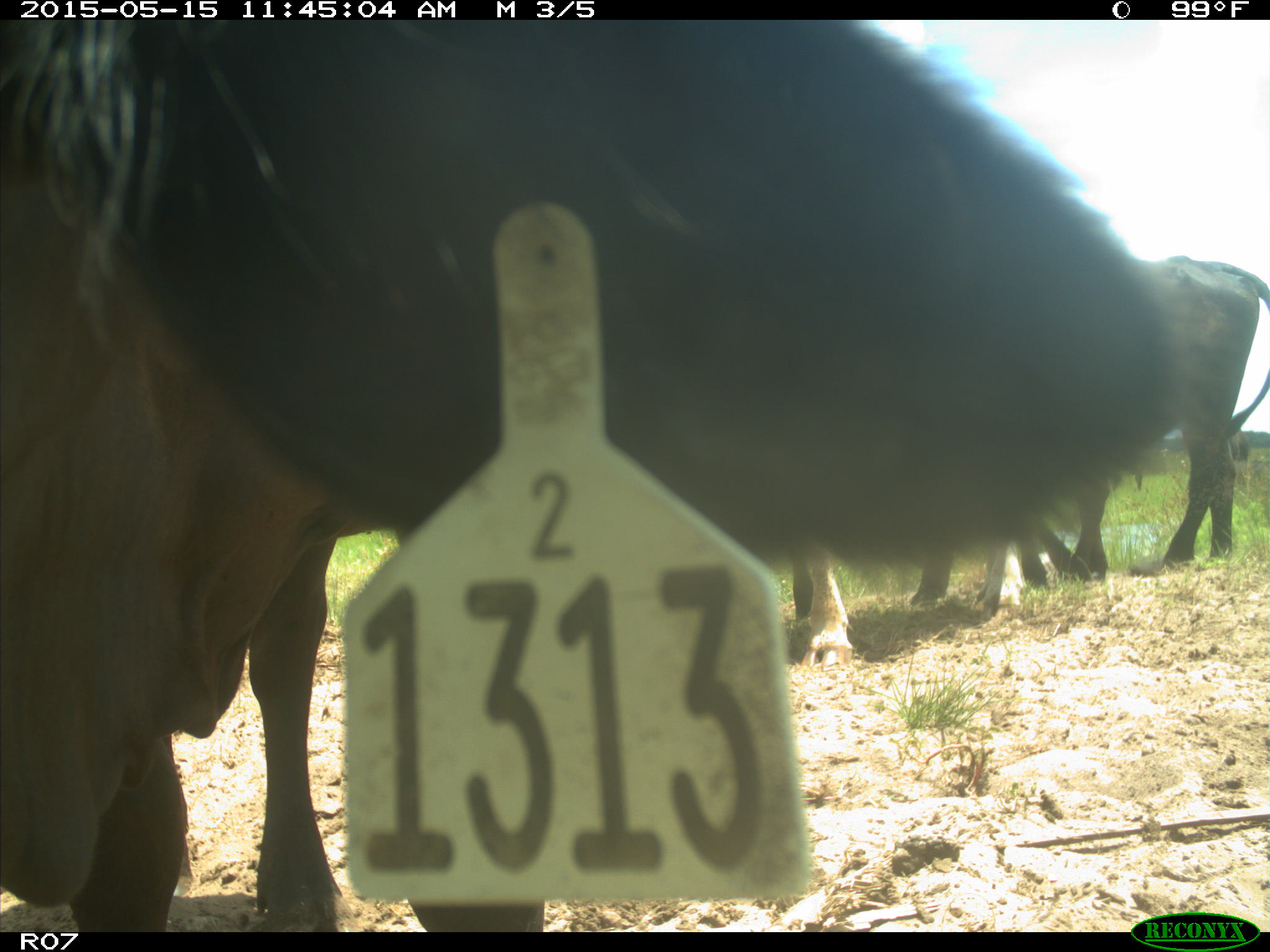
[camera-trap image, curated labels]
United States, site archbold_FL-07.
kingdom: Animalia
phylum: Chordata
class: Mammalia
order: Artiodactyla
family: Bovidae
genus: Bos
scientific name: Bos taurus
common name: domestic cow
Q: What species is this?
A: Bos taurus (domestic cow).